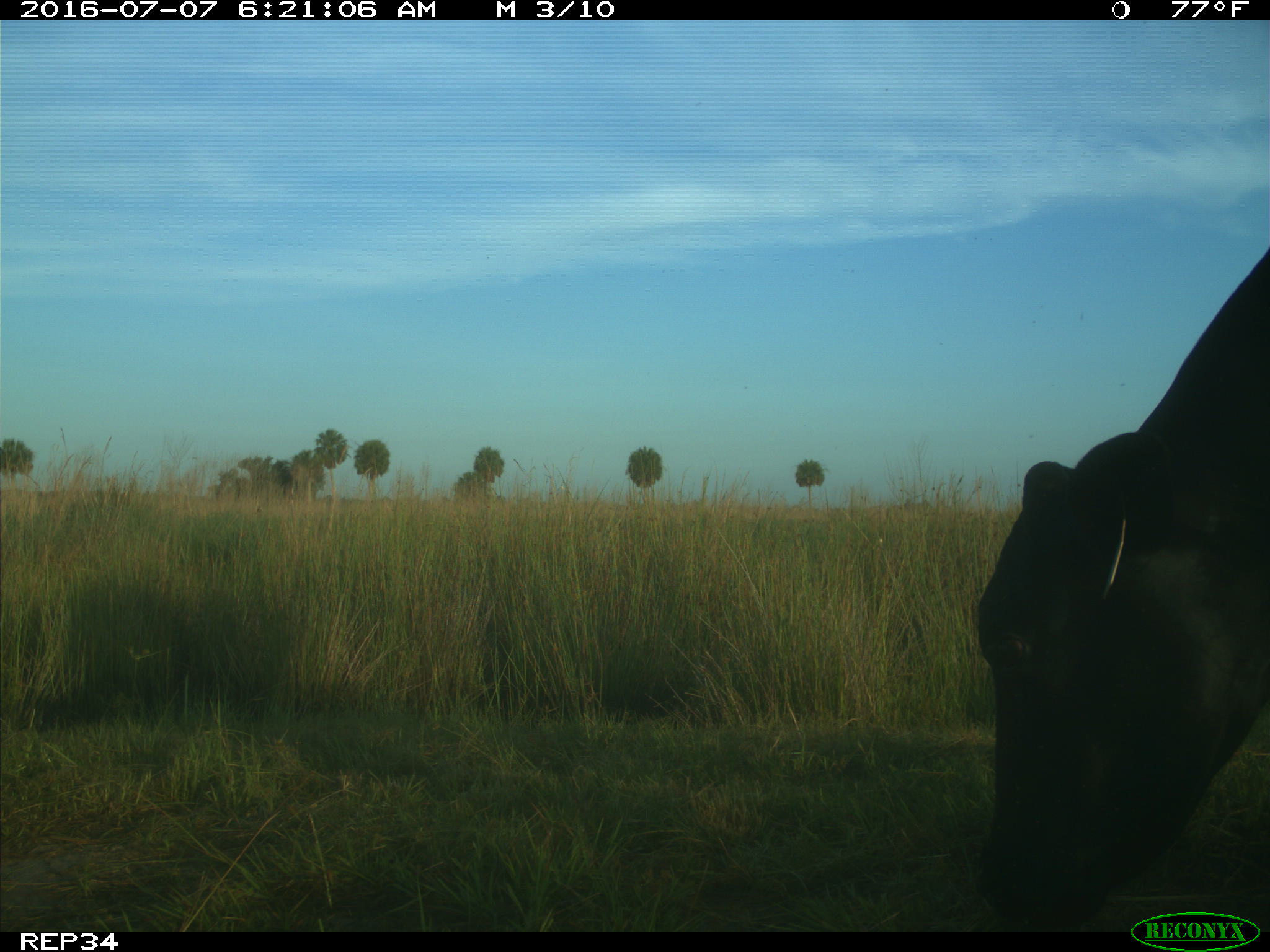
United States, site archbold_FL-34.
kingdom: Animalia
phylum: Chordata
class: Mammalia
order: Artiodactyla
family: Bovidae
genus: Bos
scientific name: Bos taurus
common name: domestic cow